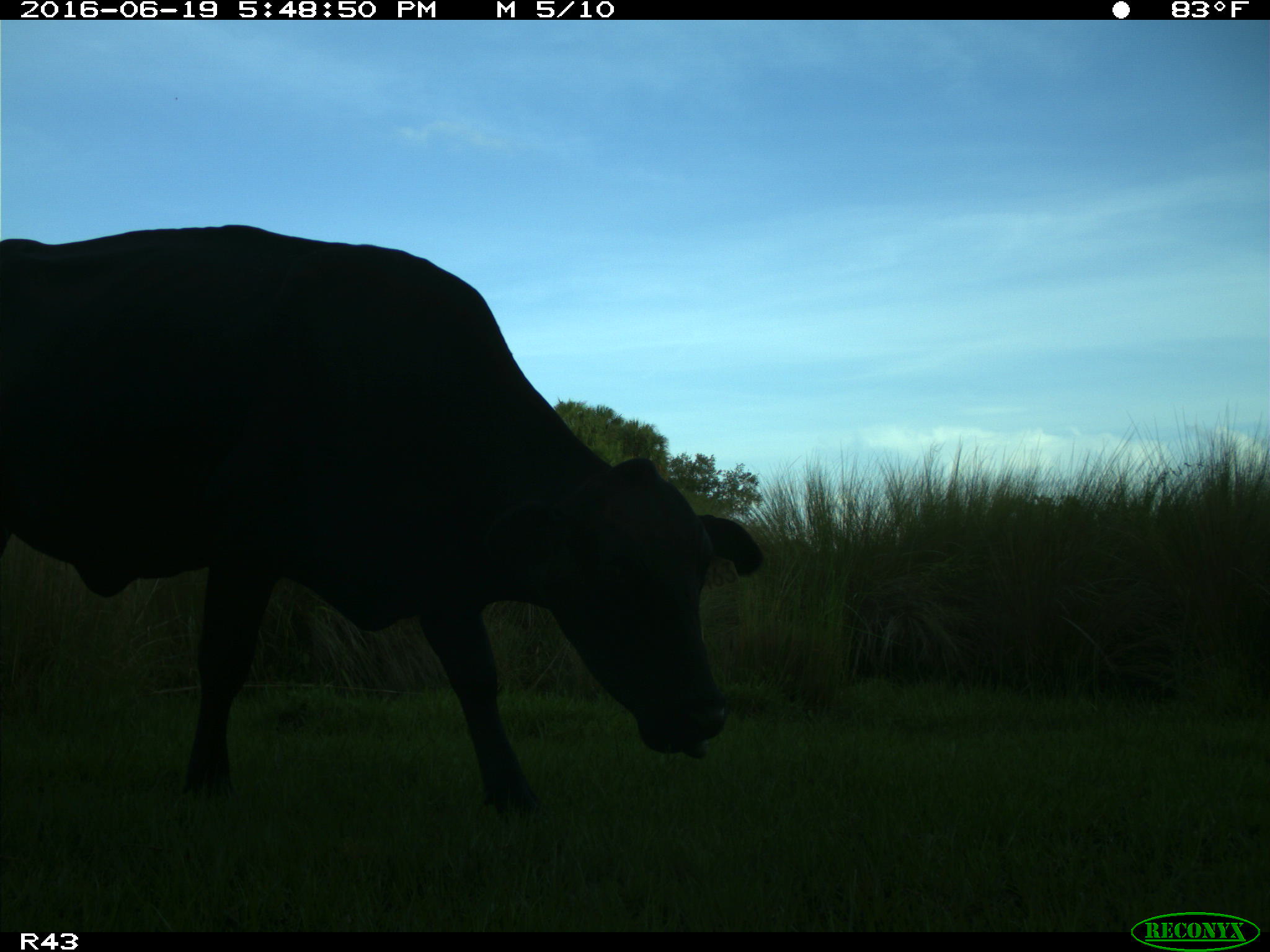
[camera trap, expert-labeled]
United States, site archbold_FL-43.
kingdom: Animalia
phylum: Chordata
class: Mammalia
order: Artiodactyla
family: Bovidae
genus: Bos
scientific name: Bos taurus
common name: domestic cow